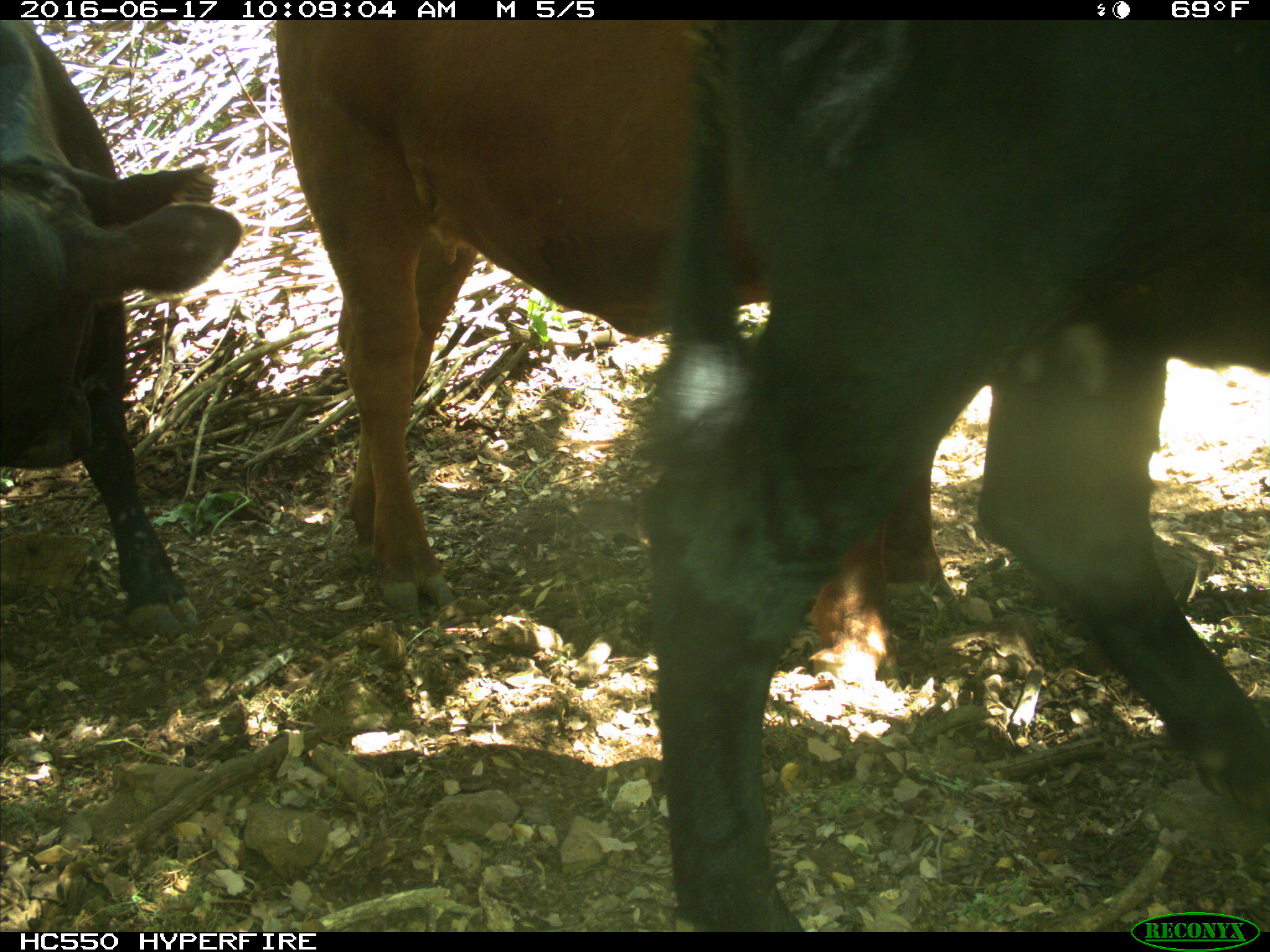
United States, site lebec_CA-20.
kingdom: Animalia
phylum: Chordata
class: Mammalia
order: Artiodactyla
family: Bovidae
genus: Bos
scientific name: Bos taurus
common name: domestic cow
Bos taurus (domestic cow).